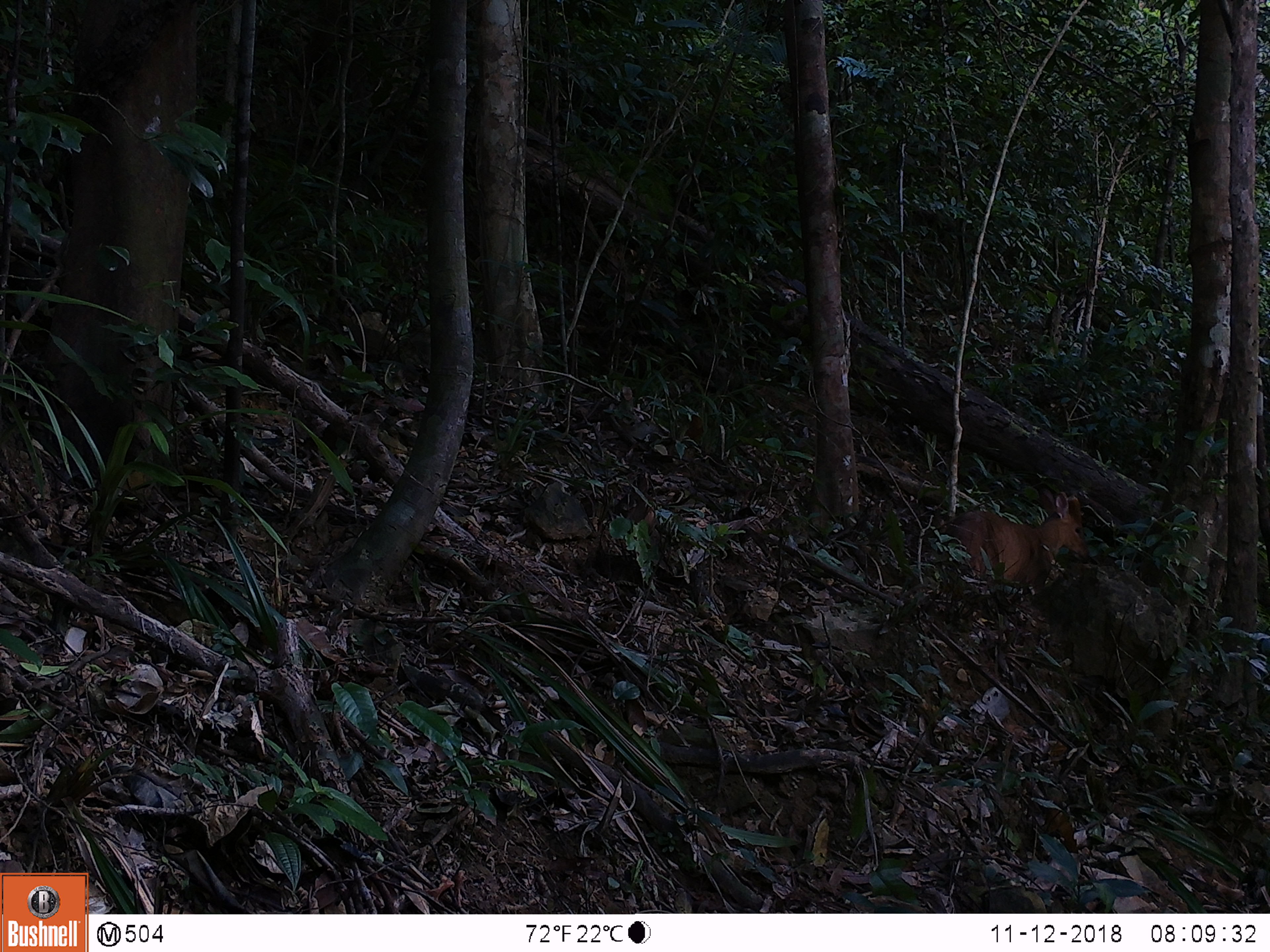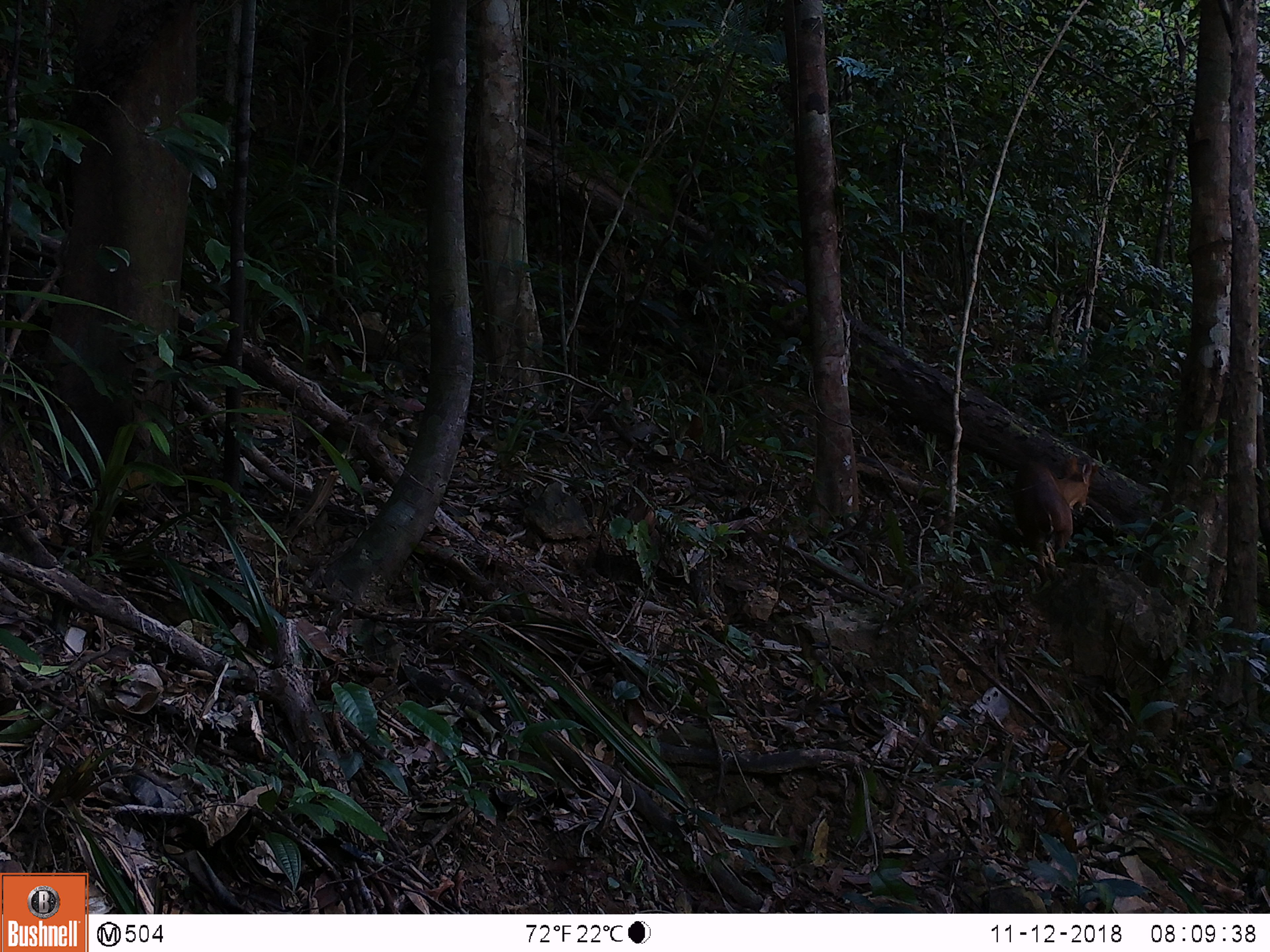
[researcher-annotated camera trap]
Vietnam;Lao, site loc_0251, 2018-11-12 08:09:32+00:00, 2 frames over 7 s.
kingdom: Animalia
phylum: Chordata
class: Mammalia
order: Artiodactyla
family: Cervidae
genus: Muntiacus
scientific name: Muntiacus vuquangensis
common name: large-antlered muntjac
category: large antlered muntjac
Large antlered muntjac (large-antlered muntjac) (Muntiacus vuquangensis). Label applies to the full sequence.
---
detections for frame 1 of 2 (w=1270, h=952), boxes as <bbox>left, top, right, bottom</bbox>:
large antlered muntjac: <bbox>937, 483, 1091, 598</bbox>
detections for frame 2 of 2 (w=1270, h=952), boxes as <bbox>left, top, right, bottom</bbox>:
large antlered muntjac: <bbox>1011, 453, 1099, 584</bbox>